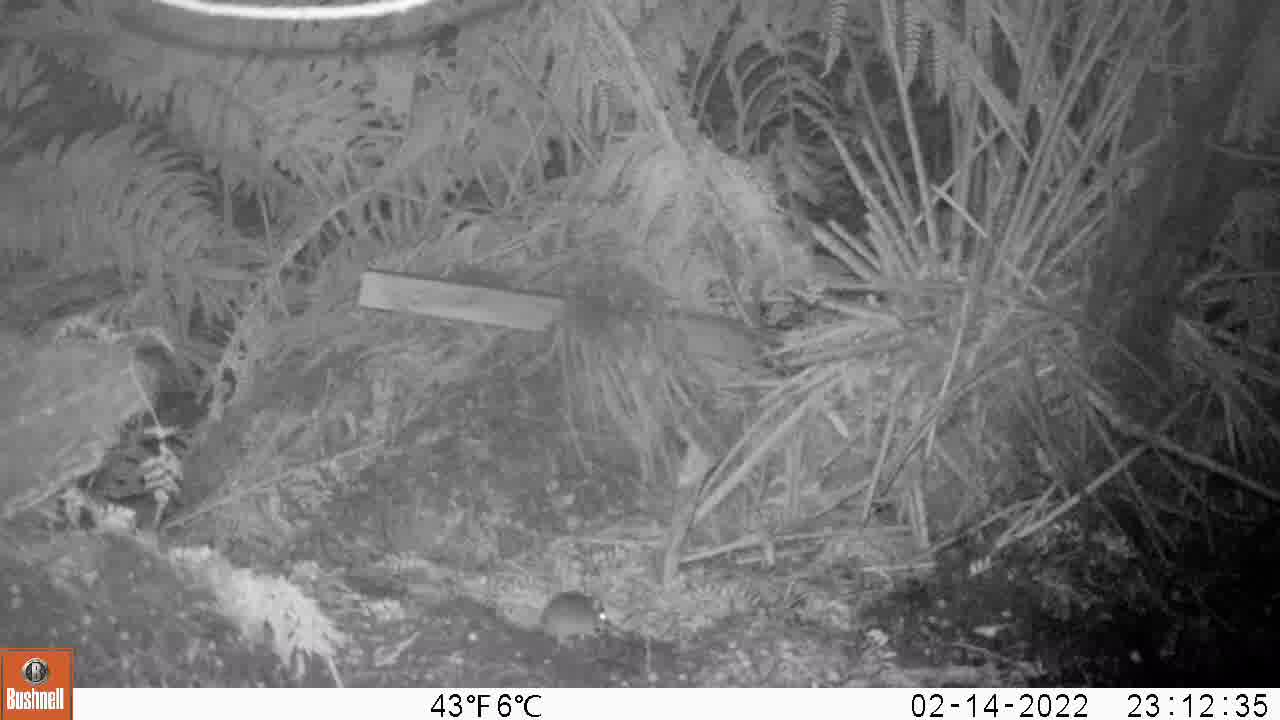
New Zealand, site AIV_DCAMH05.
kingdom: Animalia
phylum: Chordata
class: Mammalia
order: Rodentia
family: Muridae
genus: Mus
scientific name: Mus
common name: mouse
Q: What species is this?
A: Mouse (Mus).